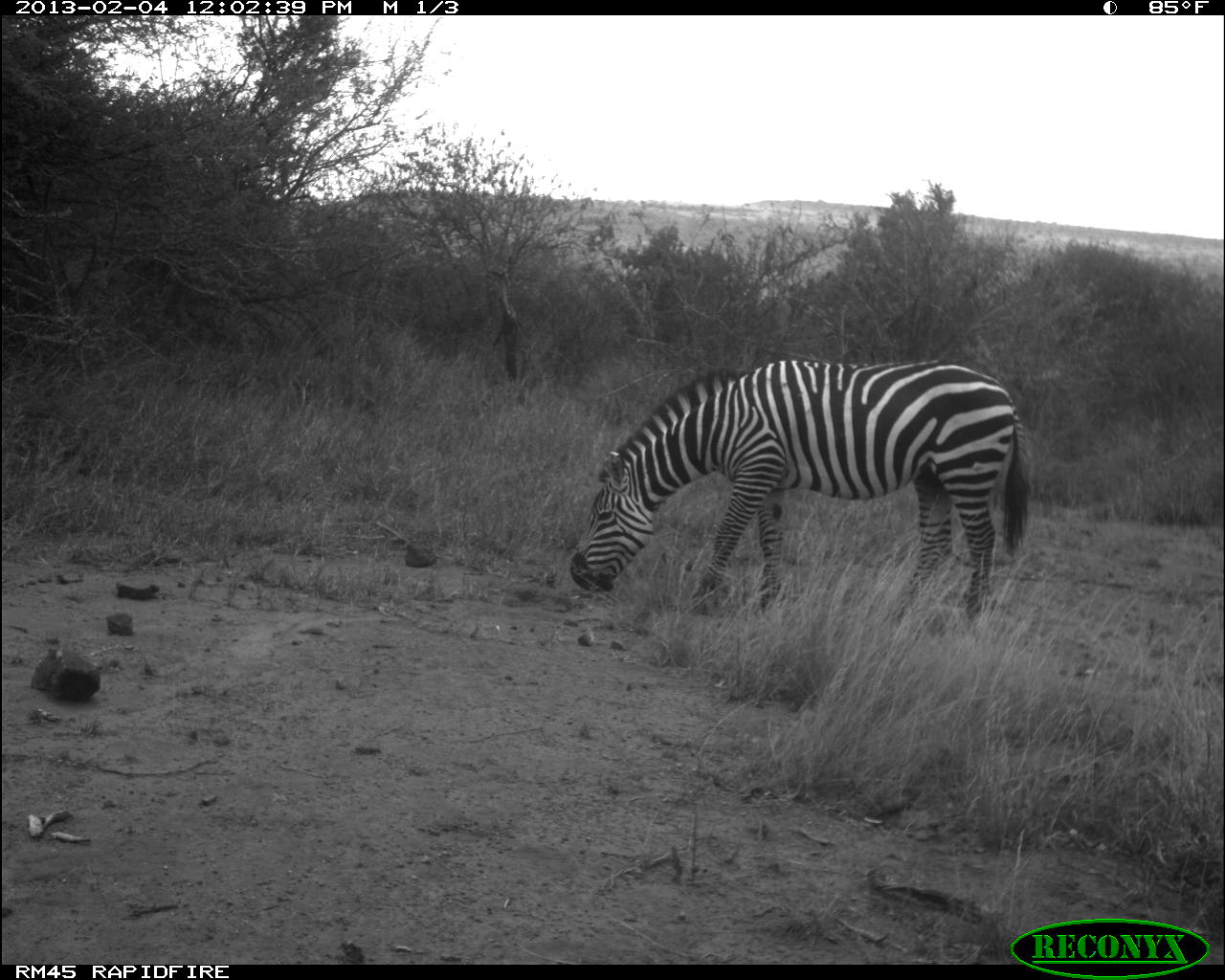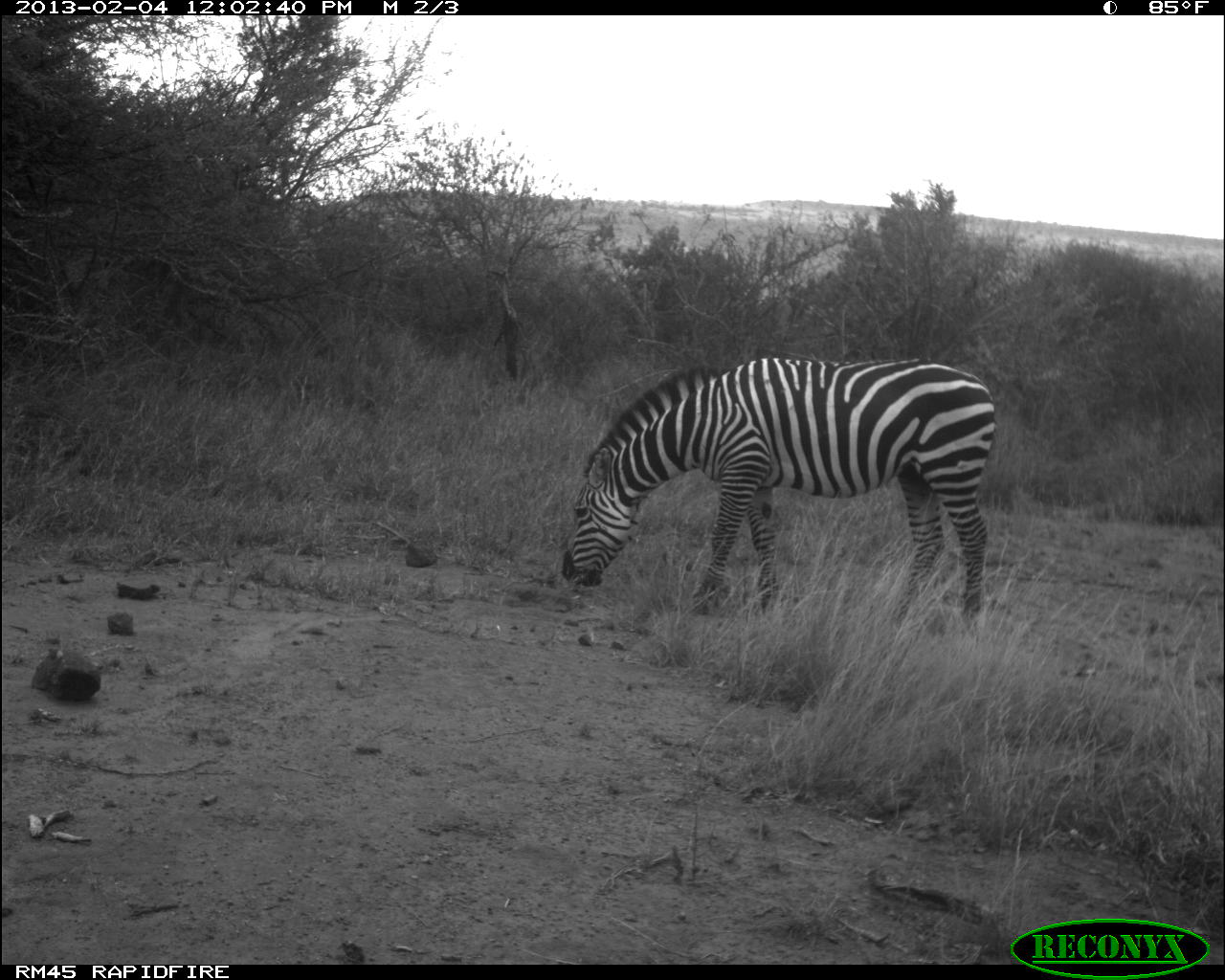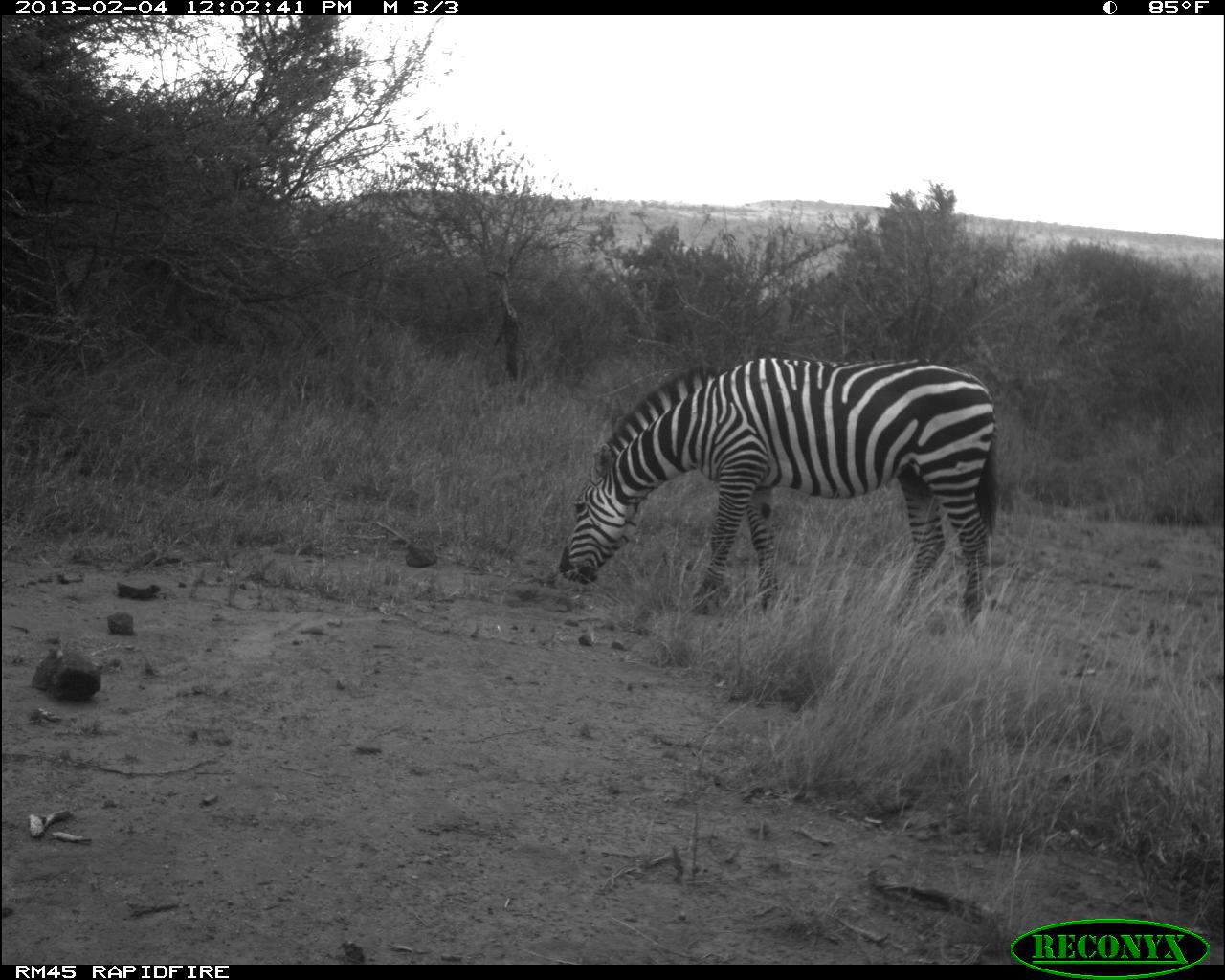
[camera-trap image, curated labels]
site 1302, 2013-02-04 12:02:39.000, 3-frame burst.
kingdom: Animalia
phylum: Chordata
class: Mammalia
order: Perissodactyla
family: Equidae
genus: Equus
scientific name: Equus quagga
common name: plains zebra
Equus quagga (plains zebra), count 1.